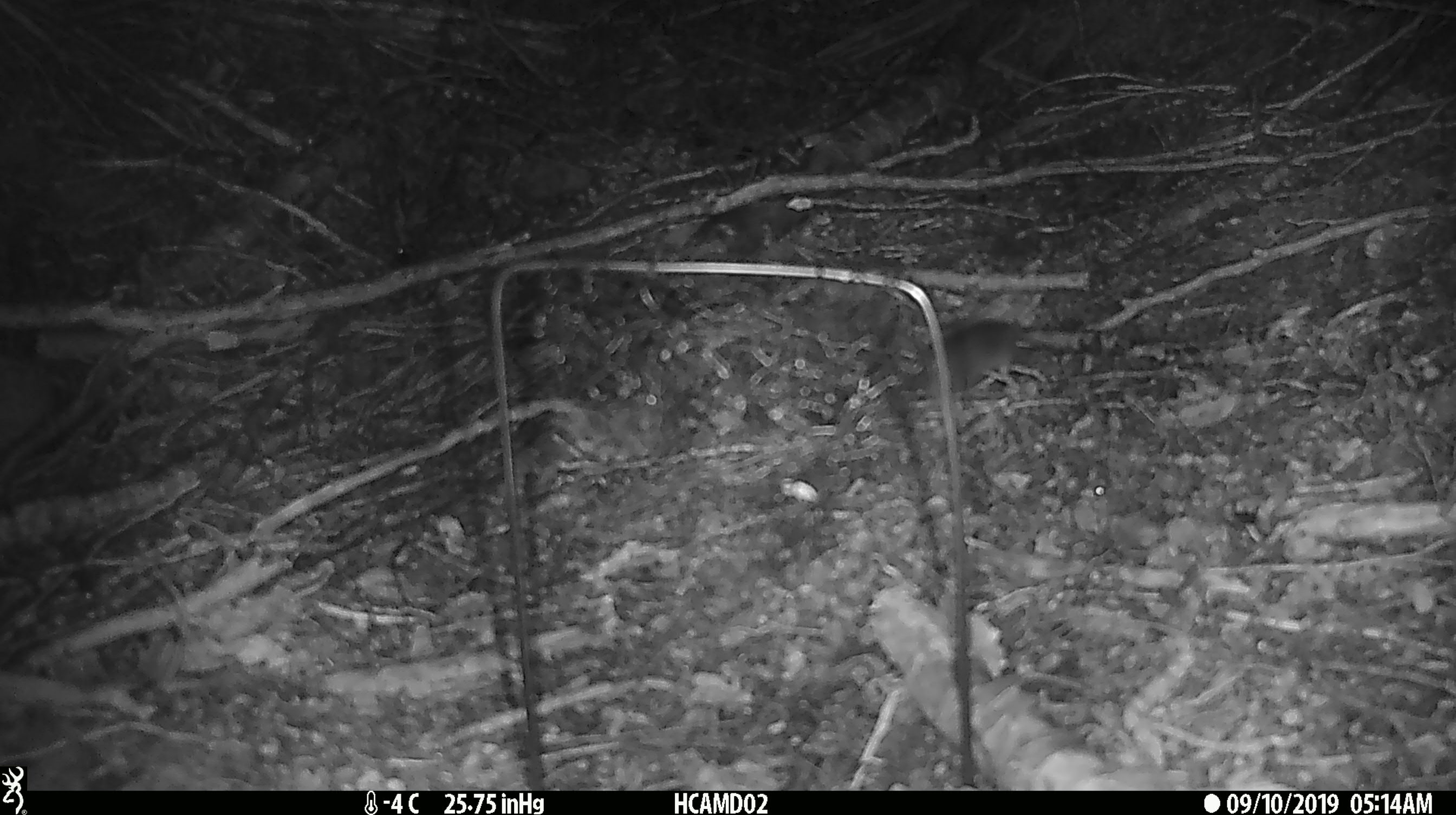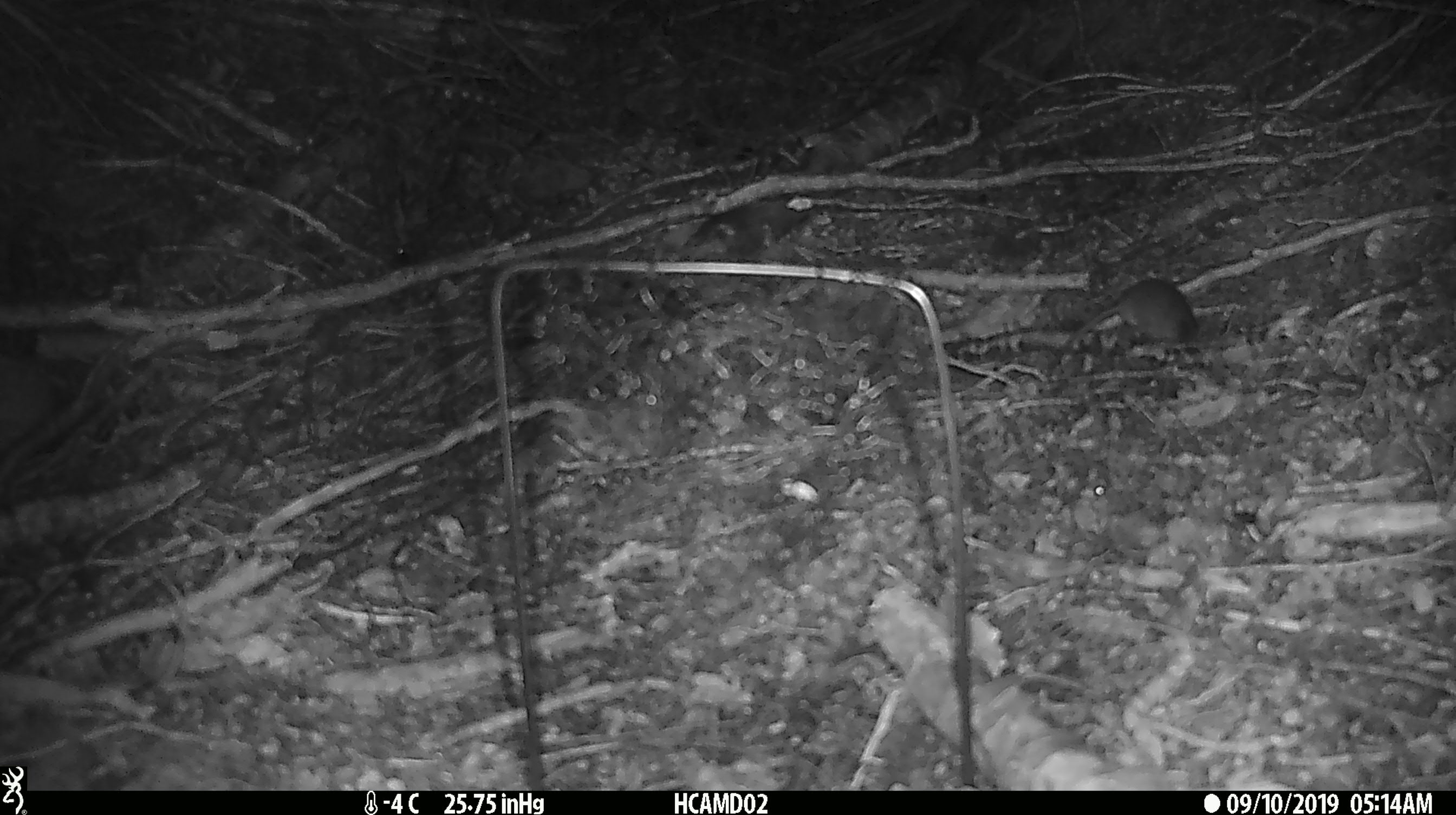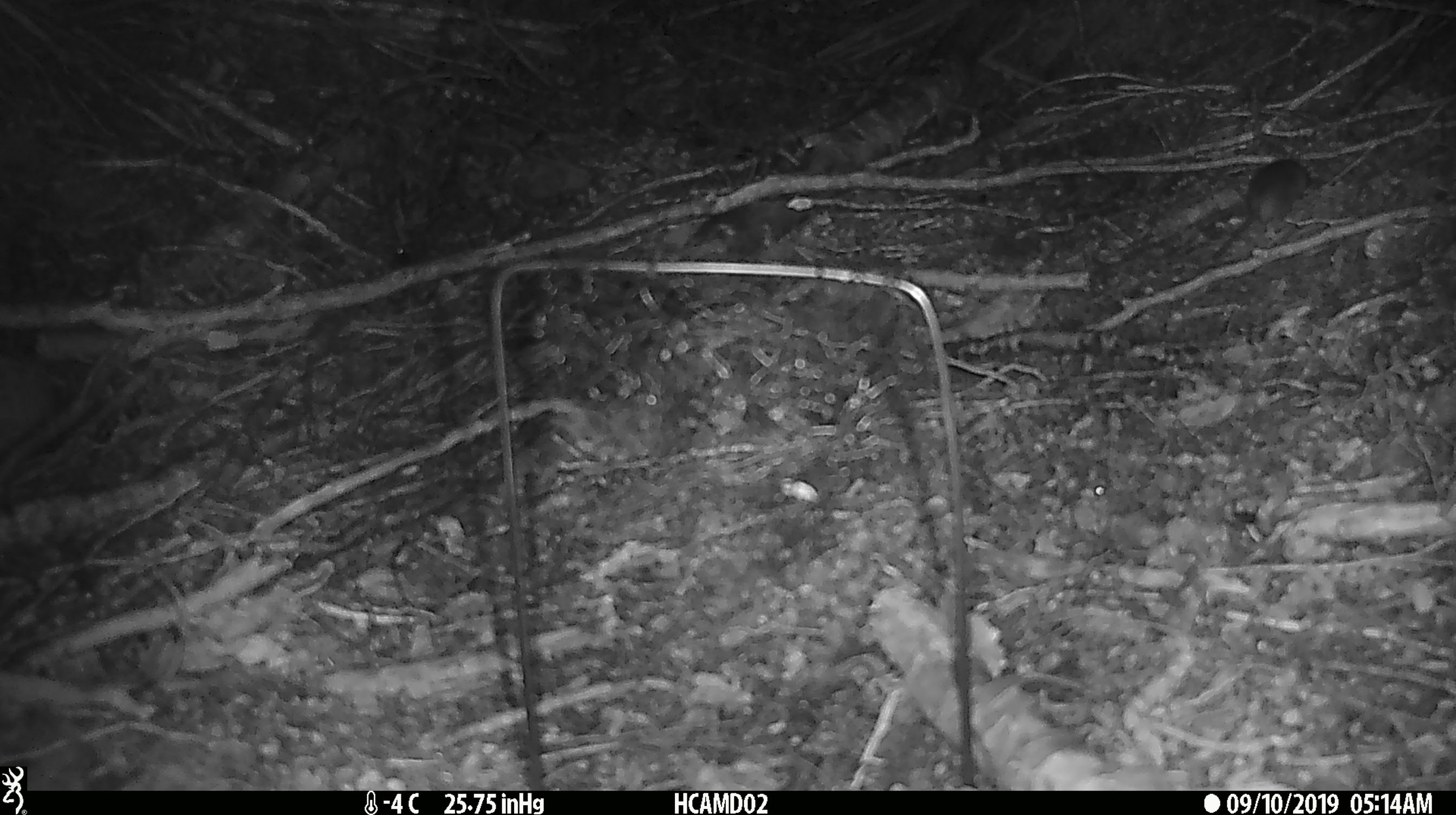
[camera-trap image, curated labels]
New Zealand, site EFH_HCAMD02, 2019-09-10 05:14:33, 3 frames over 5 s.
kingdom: Animalia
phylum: Chordata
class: Mammalia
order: Rodentia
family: Muridae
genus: Mus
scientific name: Mus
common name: mouse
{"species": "mouse (Mus)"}